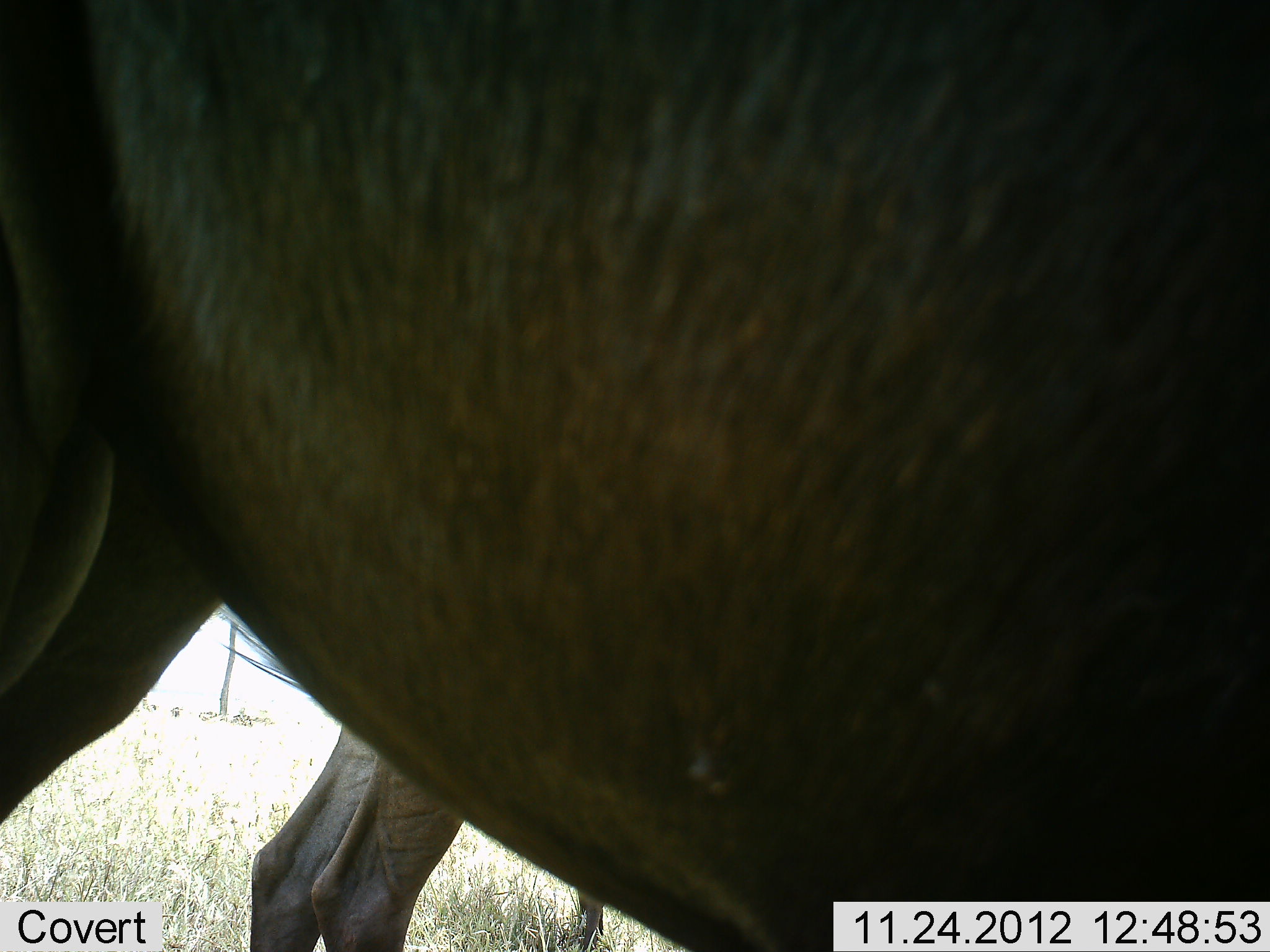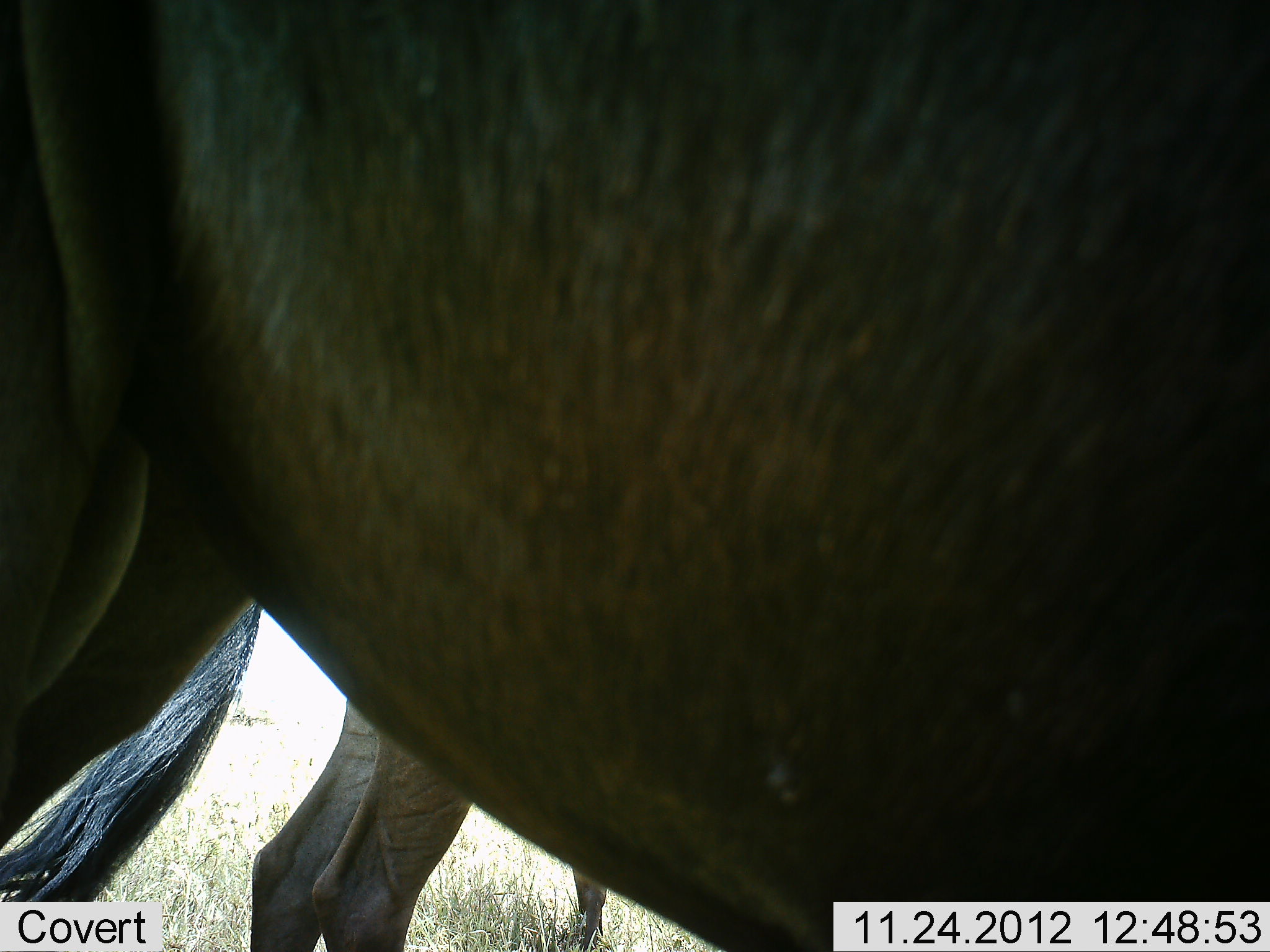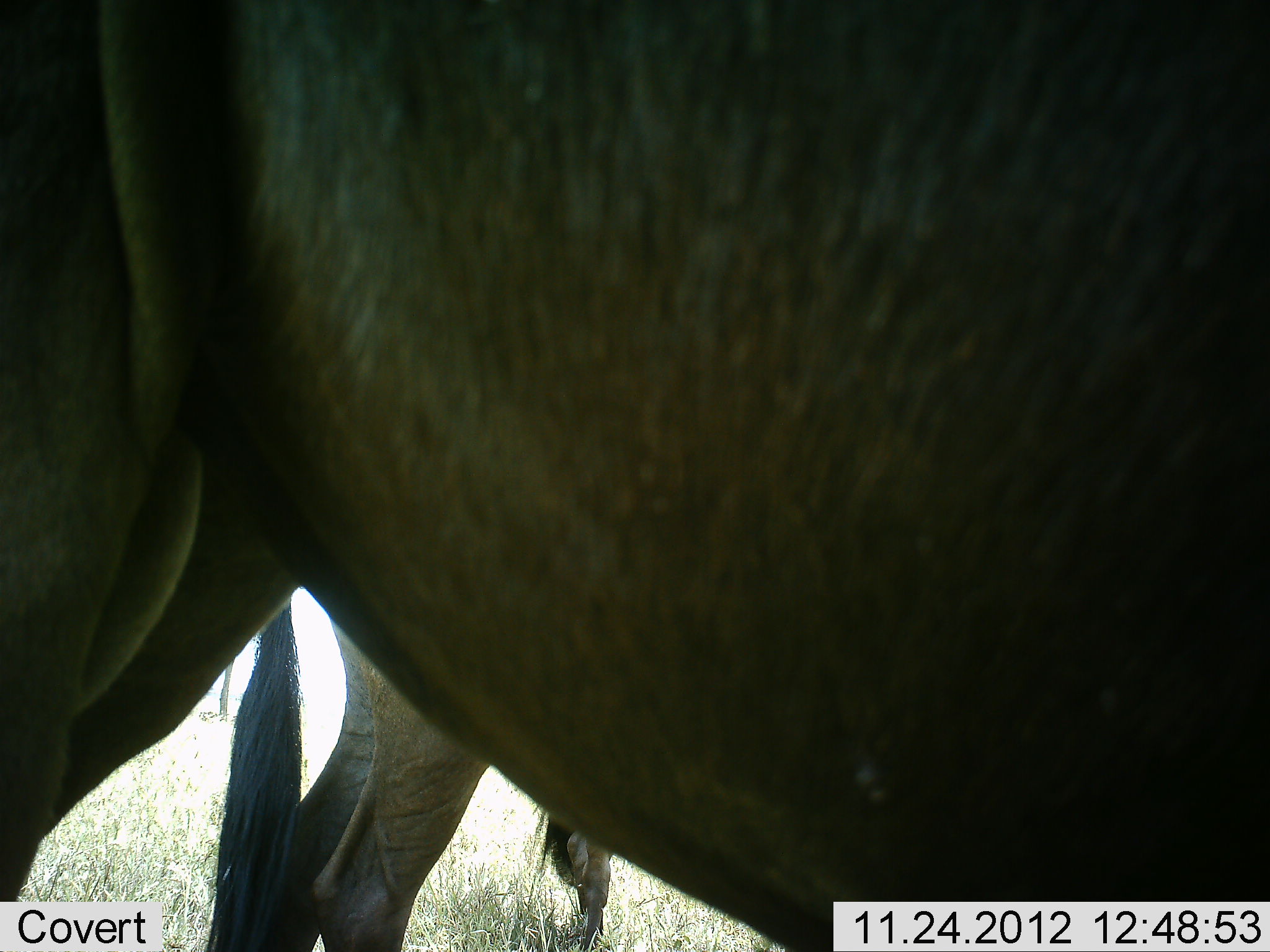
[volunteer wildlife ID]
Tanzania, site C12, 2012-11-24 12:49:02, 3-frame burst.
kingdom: Animalia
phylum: Chordata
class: Mammalia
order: Artiodactyla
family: Bovidae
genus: Connochaetes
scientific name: Connochaetes taurinus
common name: blue wildebeest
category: wildebeest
Wildebeest (blue wildebeest) (Connochaetes taurinus), count 2. Behavior (volunteer vote fractions): standing 100%, resting 0%, moving 10%, interacting 0%. Young present (vote fraction): 0%. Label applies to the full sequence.